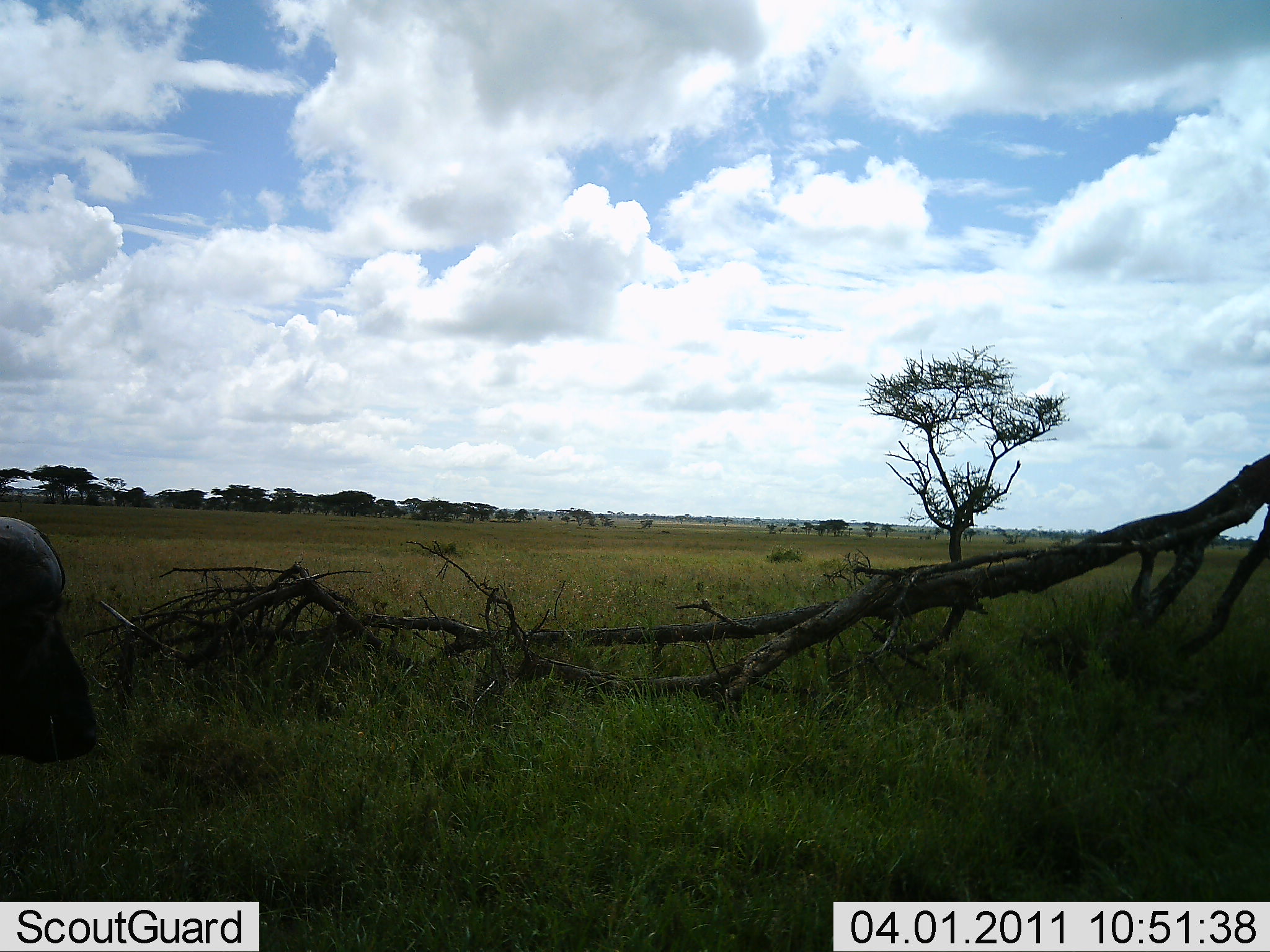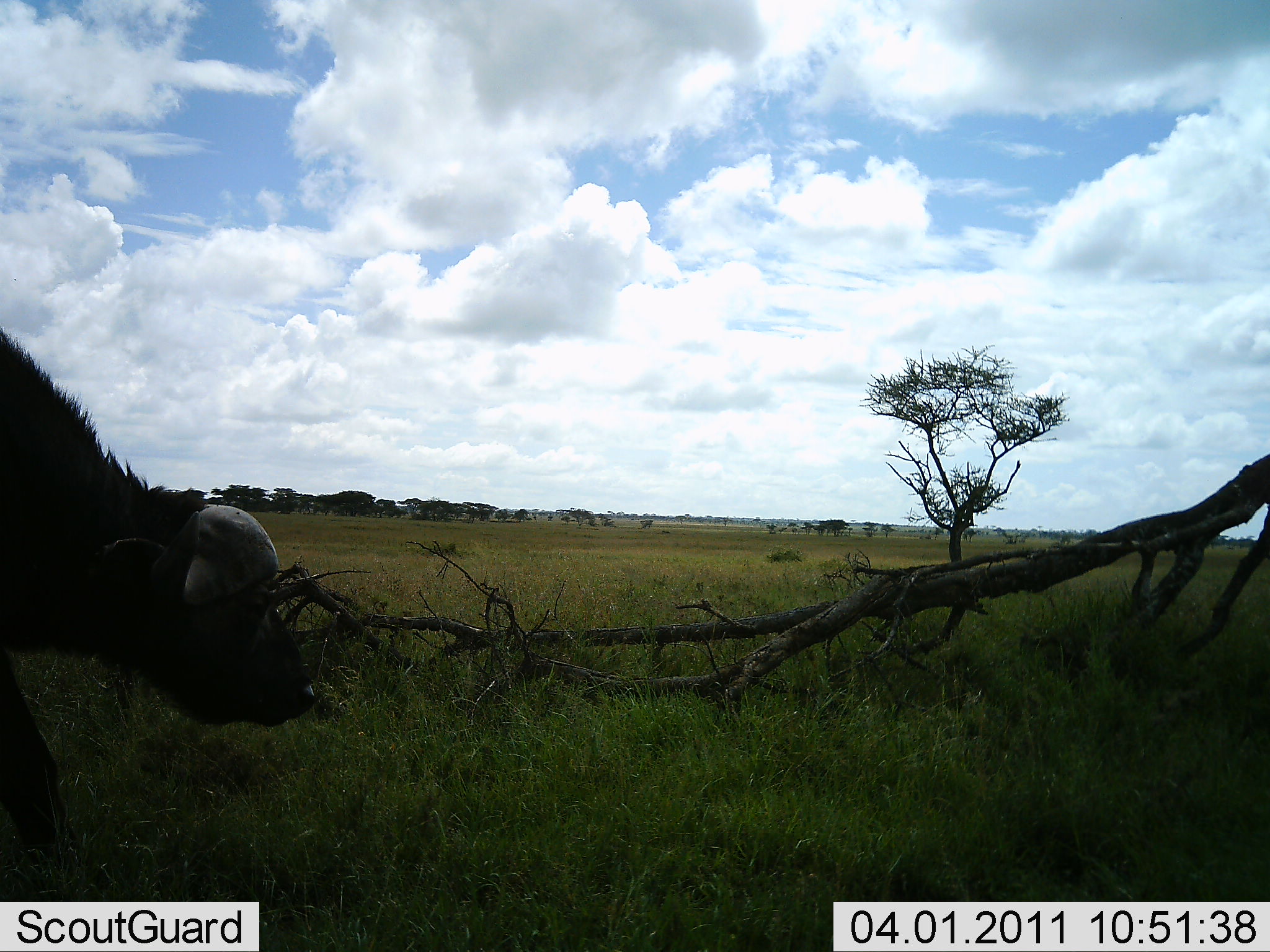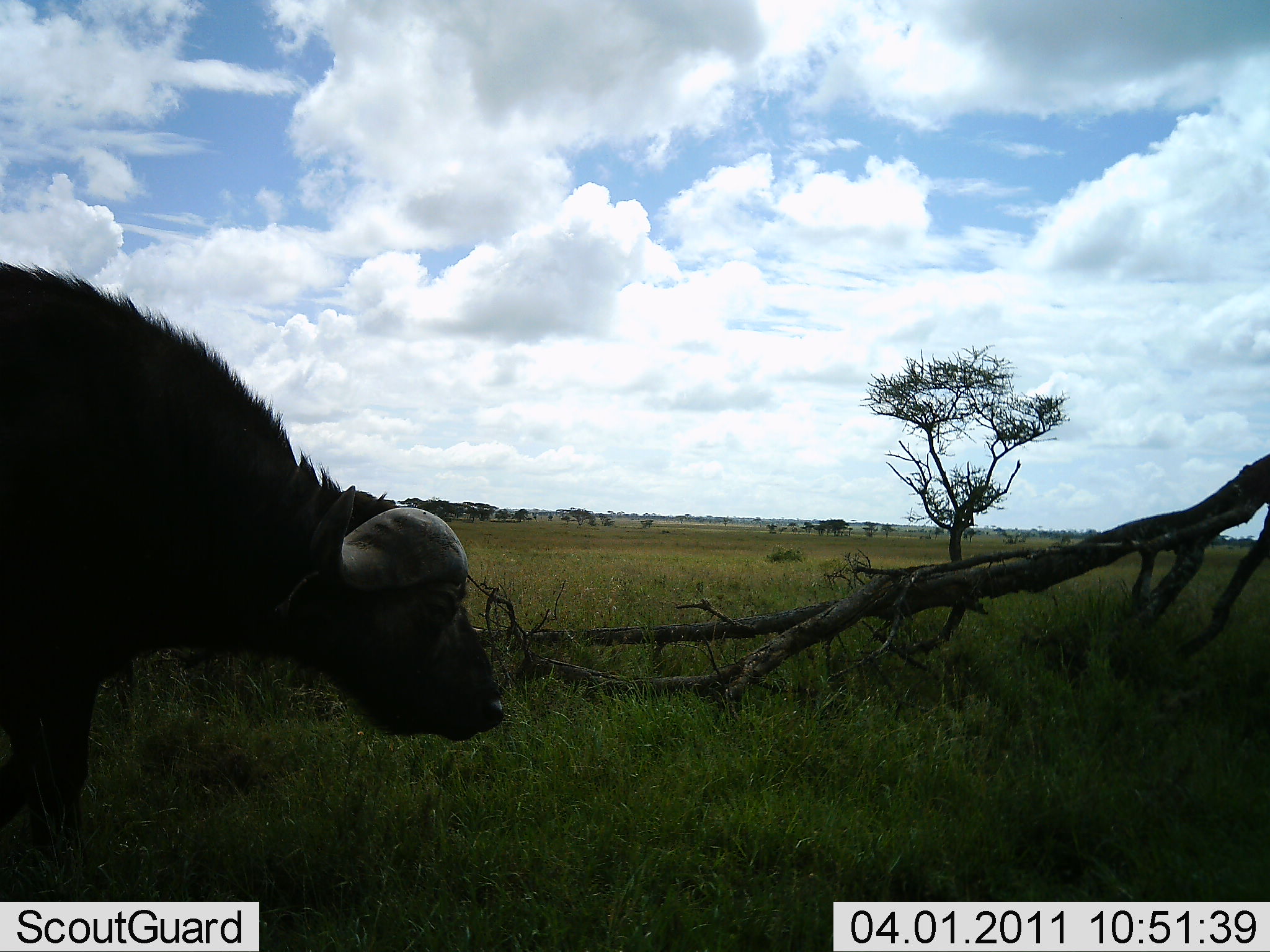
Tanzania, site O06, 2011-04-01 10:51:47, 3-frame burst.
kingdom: Animalia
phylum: Chordata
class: Mammalia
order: Artiodactyla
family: Bovidae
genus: Syncerus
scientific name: Syncerus caffer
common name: cape buffalo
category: buffalo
Buffalo (cape buffalo) (Syncerus caffer), count 1. Behavior (volunteer vote fractions): standing 0%, resting 0%, moving 100%, interacting 0%. Young present (vote fraction): 0%. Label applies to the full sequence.